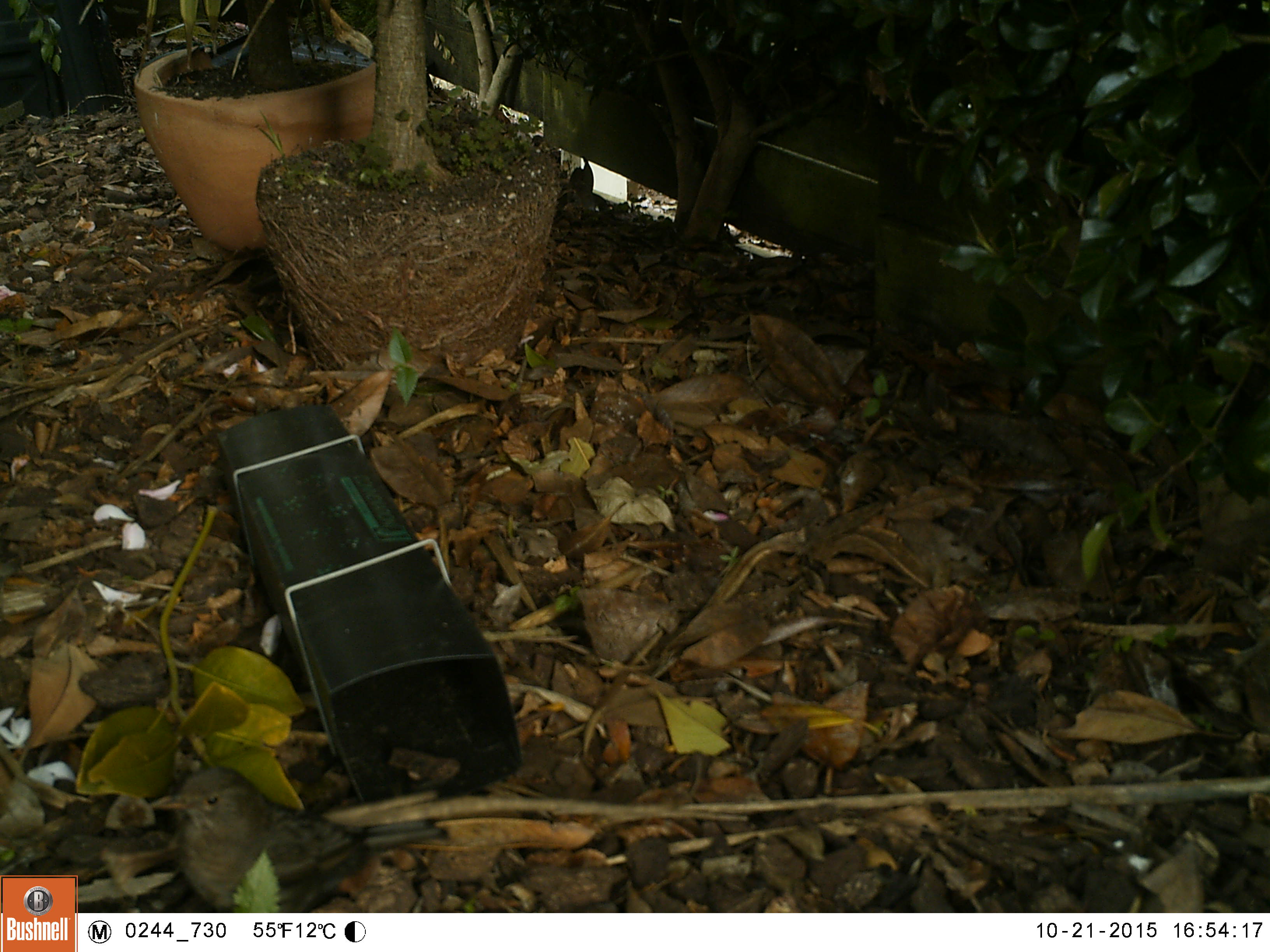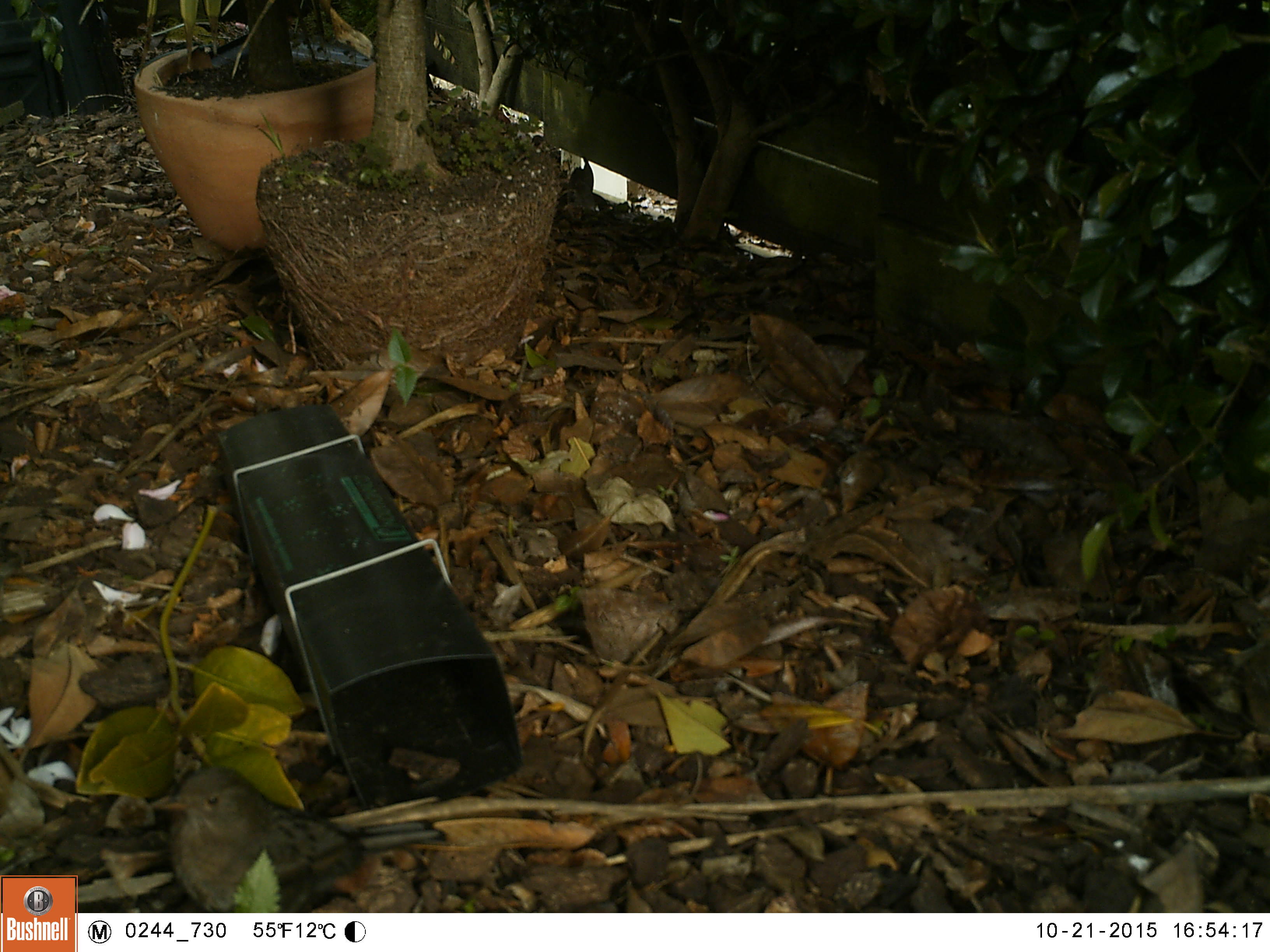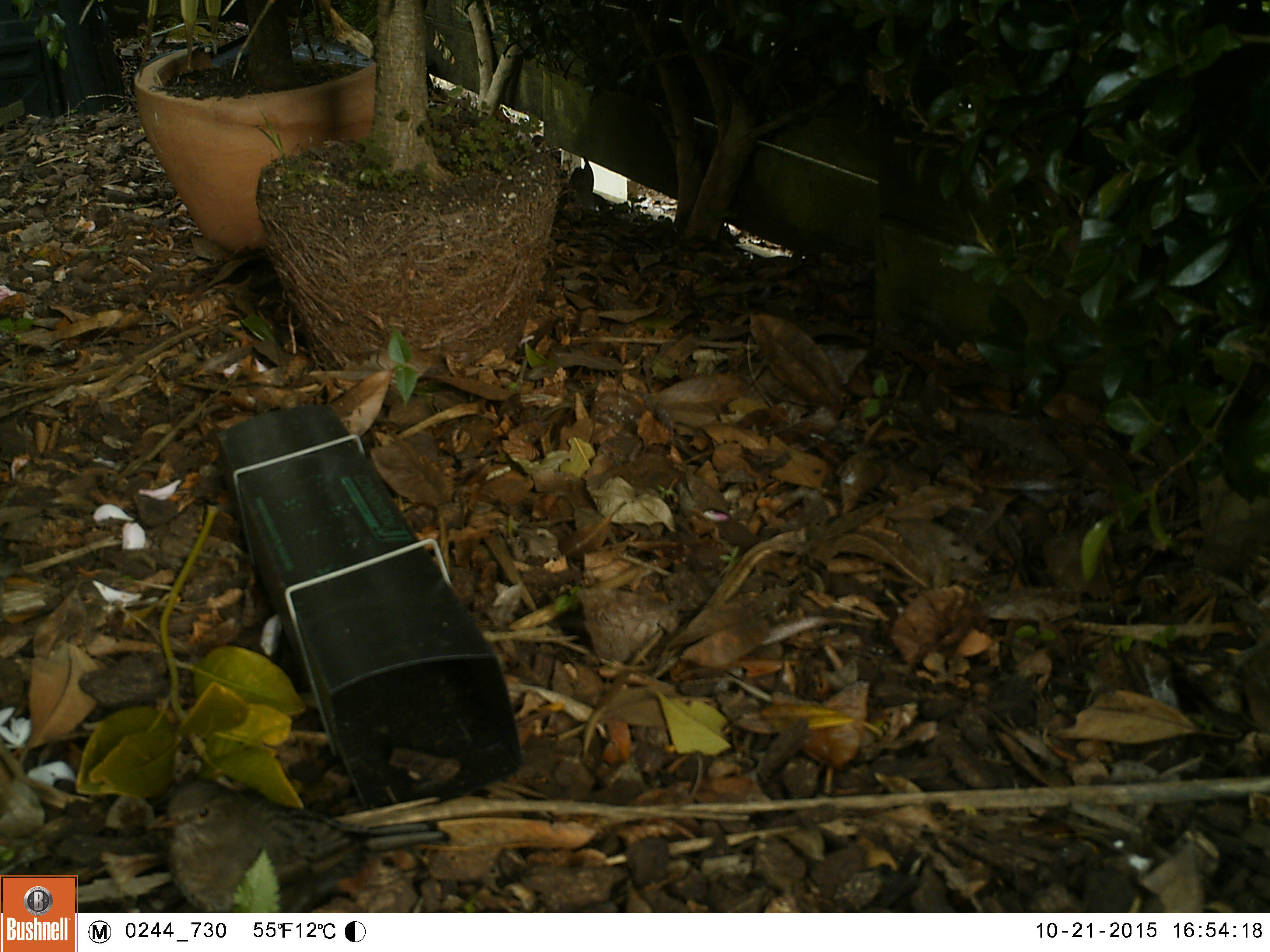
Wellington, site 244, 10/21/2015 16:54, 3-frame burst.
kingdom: Animalia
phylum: Chordata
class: Aves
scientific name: Aves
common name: bird